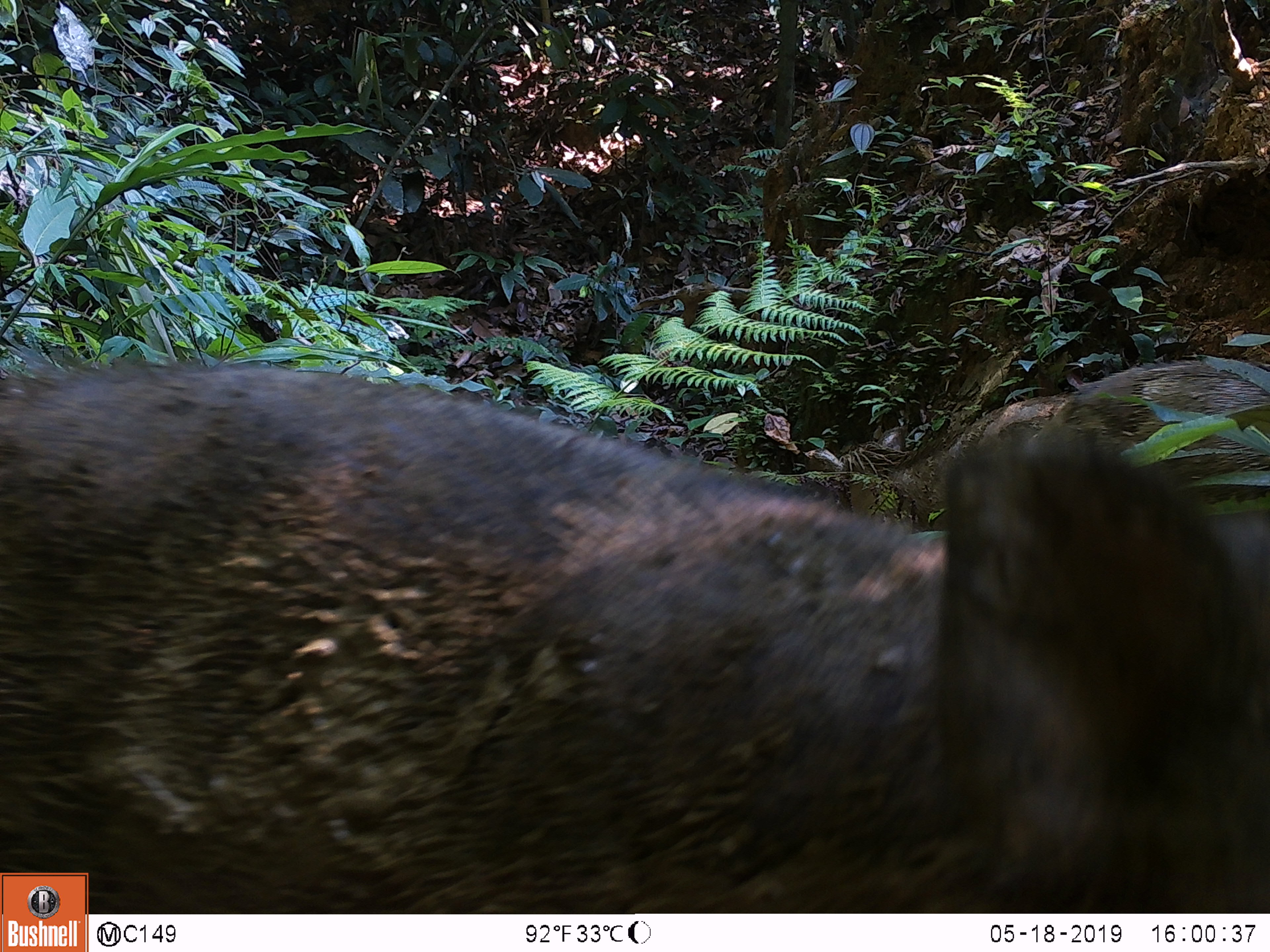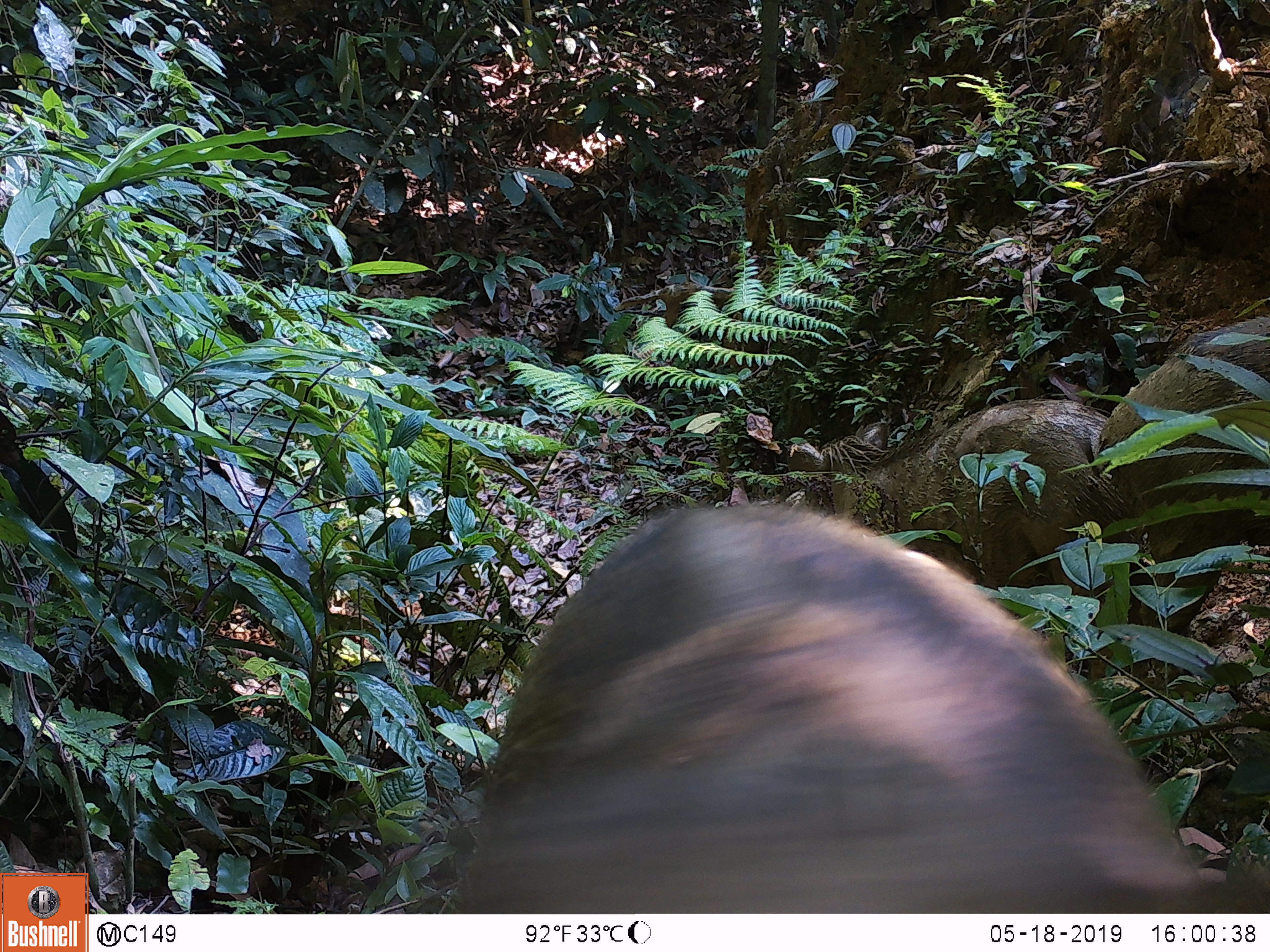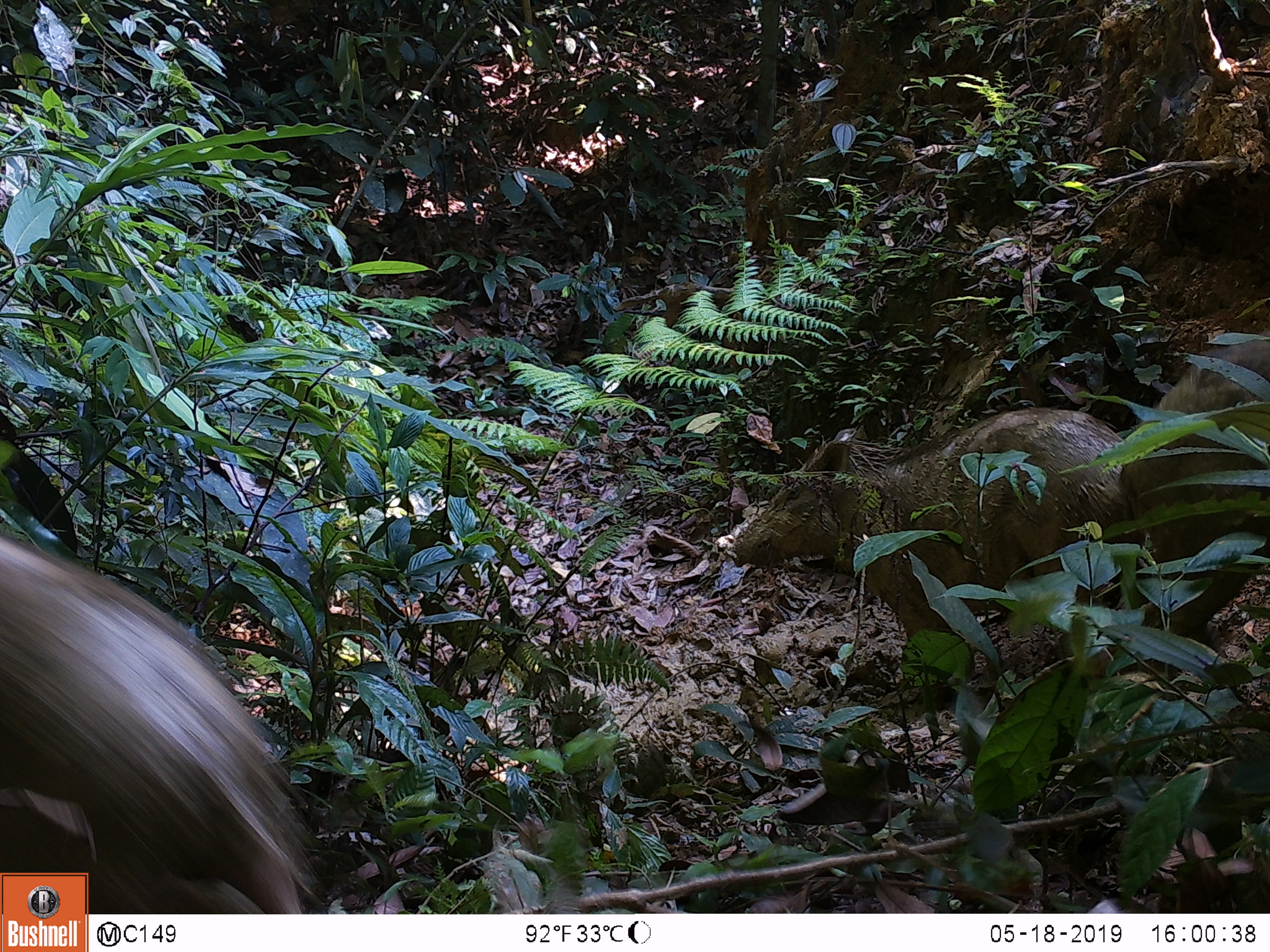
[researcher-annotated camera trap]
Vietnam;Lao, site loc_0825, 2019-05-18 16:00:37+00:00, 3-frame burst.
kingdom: Animalia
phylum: Chordata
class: Mammalia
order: Artiodactyla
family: Suidae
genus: Sus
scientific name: Sus scrofa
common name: eurasian wild pig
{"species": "eurasian wild pig (Sus scrofa)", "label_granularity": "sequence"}